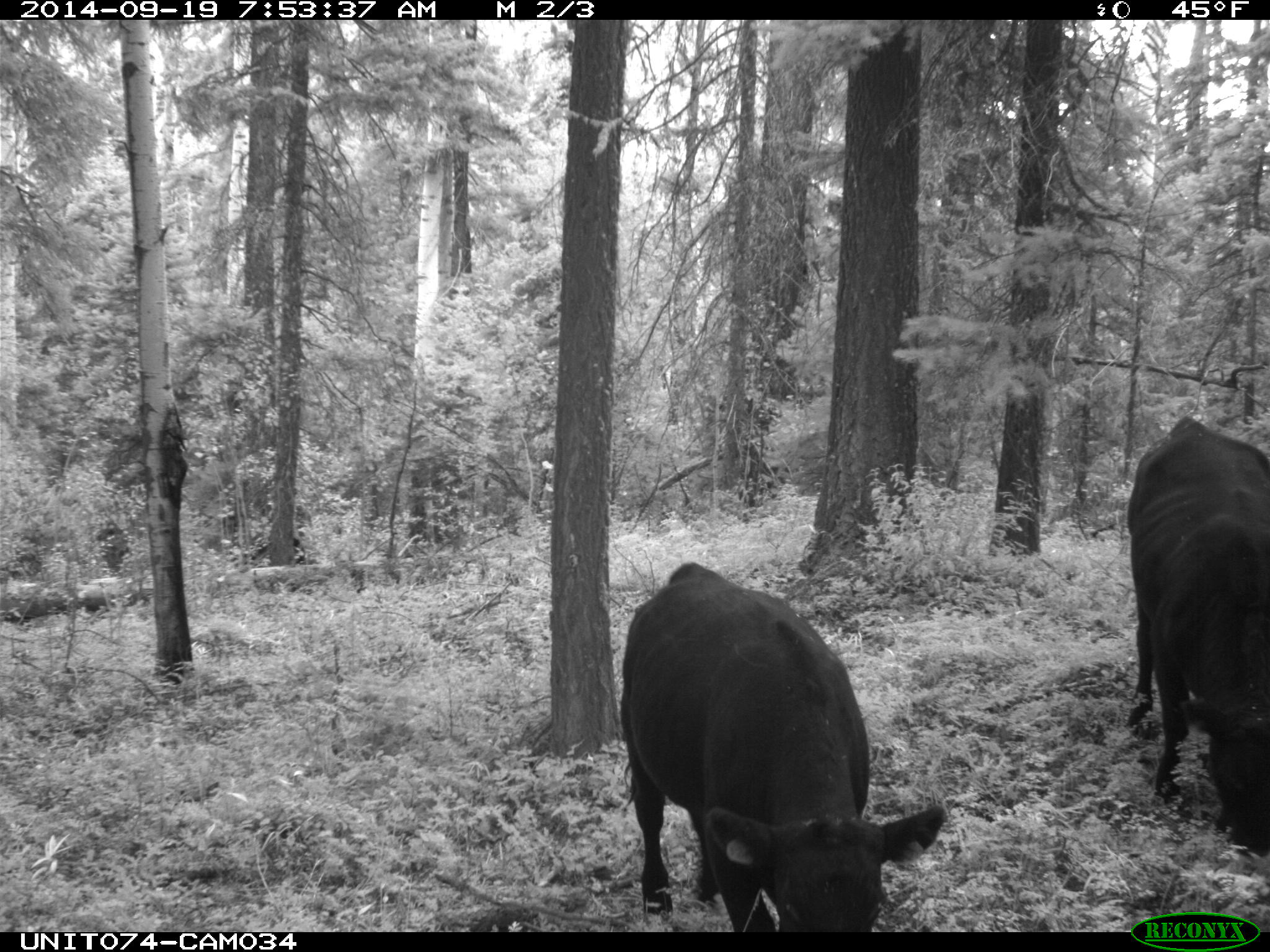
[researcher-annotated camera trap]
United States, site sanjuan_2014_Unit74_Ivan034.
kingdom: Animalia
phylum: Chordata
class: Mammalia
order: Artiodactyla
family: Bovidae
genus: Bos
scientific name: Bos taurus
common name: domestic cow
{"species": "Bos taurus (domestic cow)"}